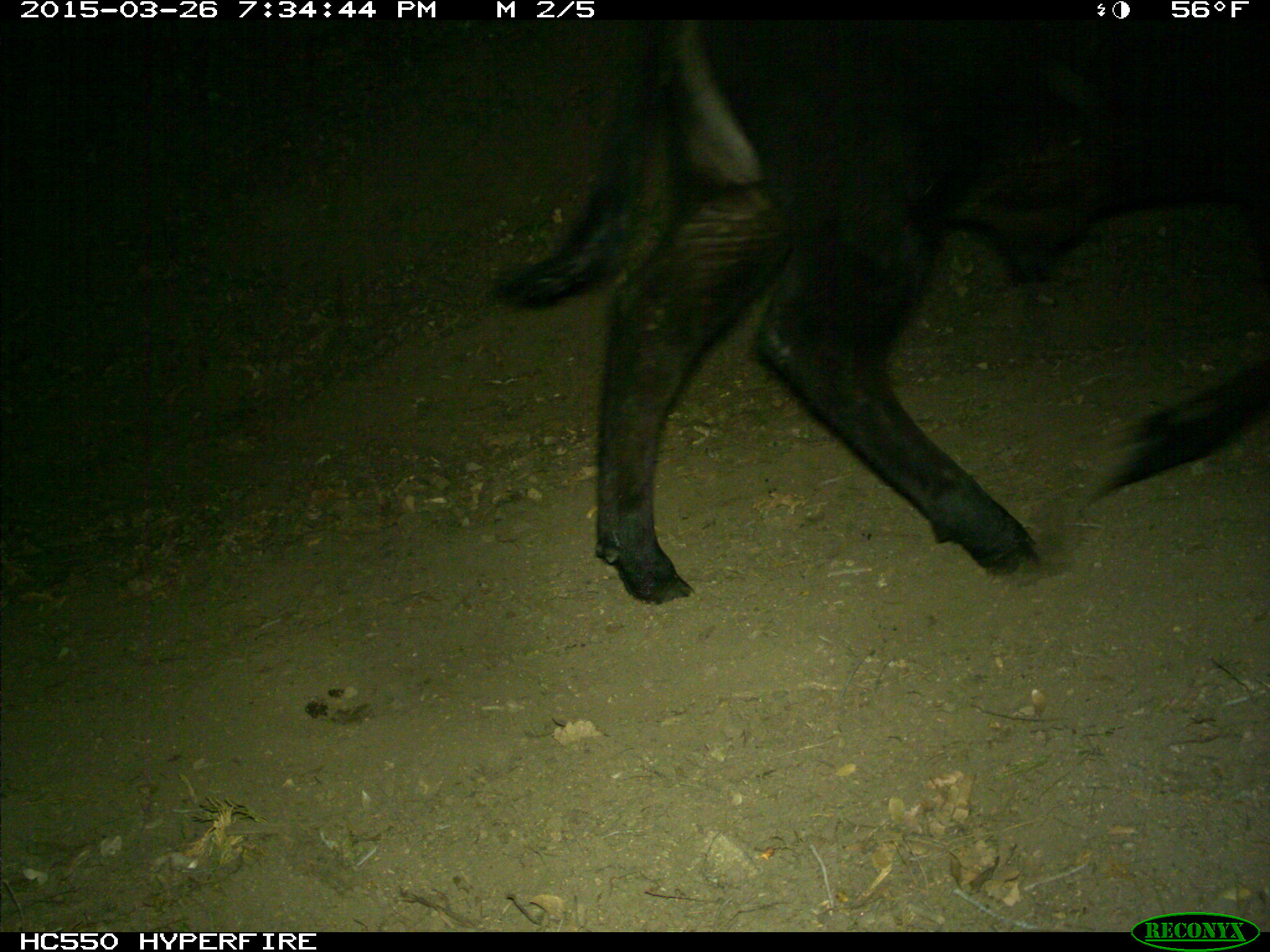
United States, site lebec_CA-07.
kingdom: Animalia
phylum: Chordata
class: Mammalia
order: Artiodactyla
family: Bovidae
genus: Bos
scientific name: Bos taurus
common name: domestic cow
Bos taurus (domestic cow).